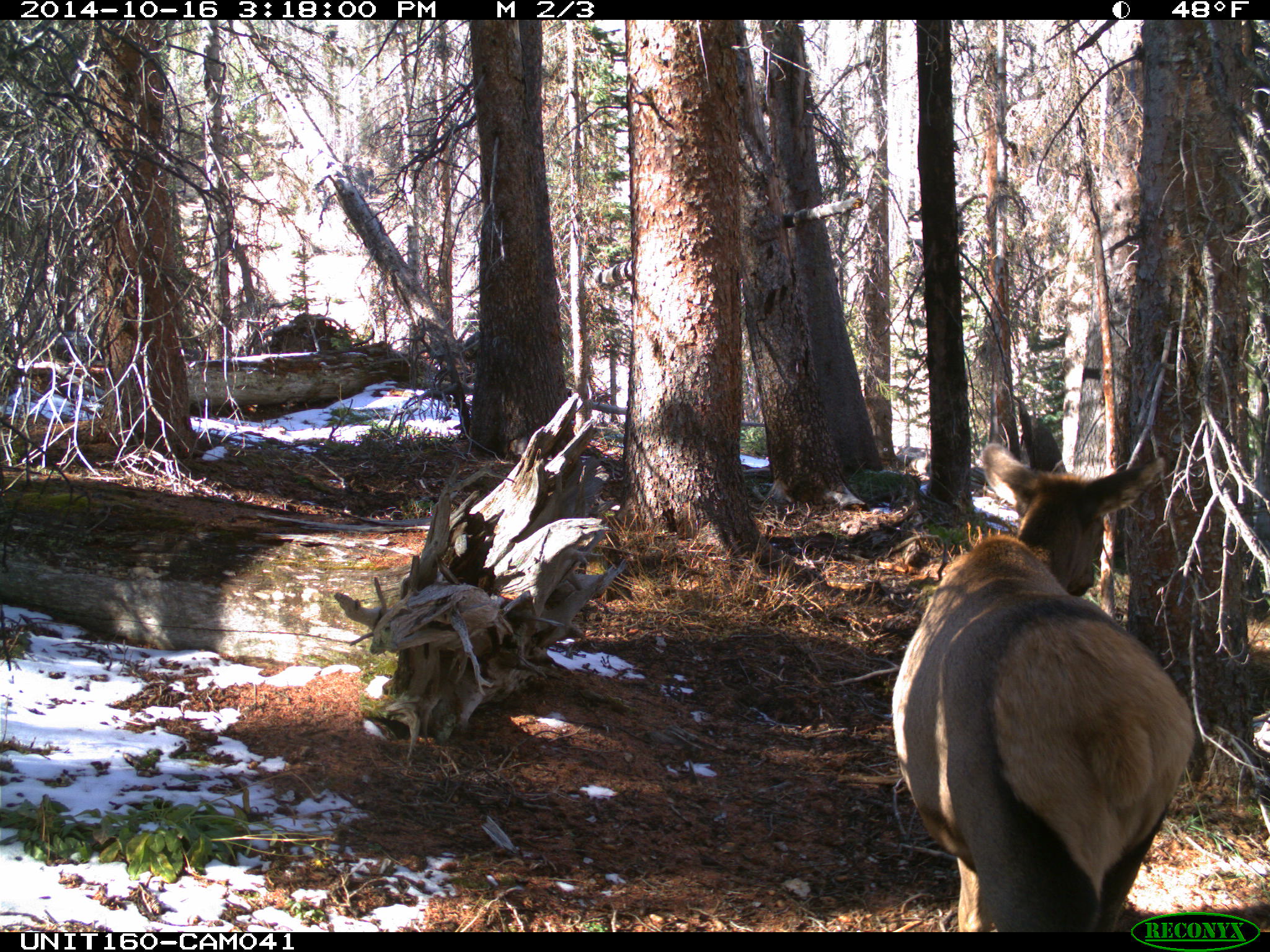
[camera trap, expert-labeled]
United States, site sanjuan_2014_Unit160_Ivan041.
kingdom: Animalia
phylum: Chordata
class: Mammalia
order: Artiodactyla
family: Cervidae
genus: Cervus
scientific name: Cervus elaphus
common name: red deer